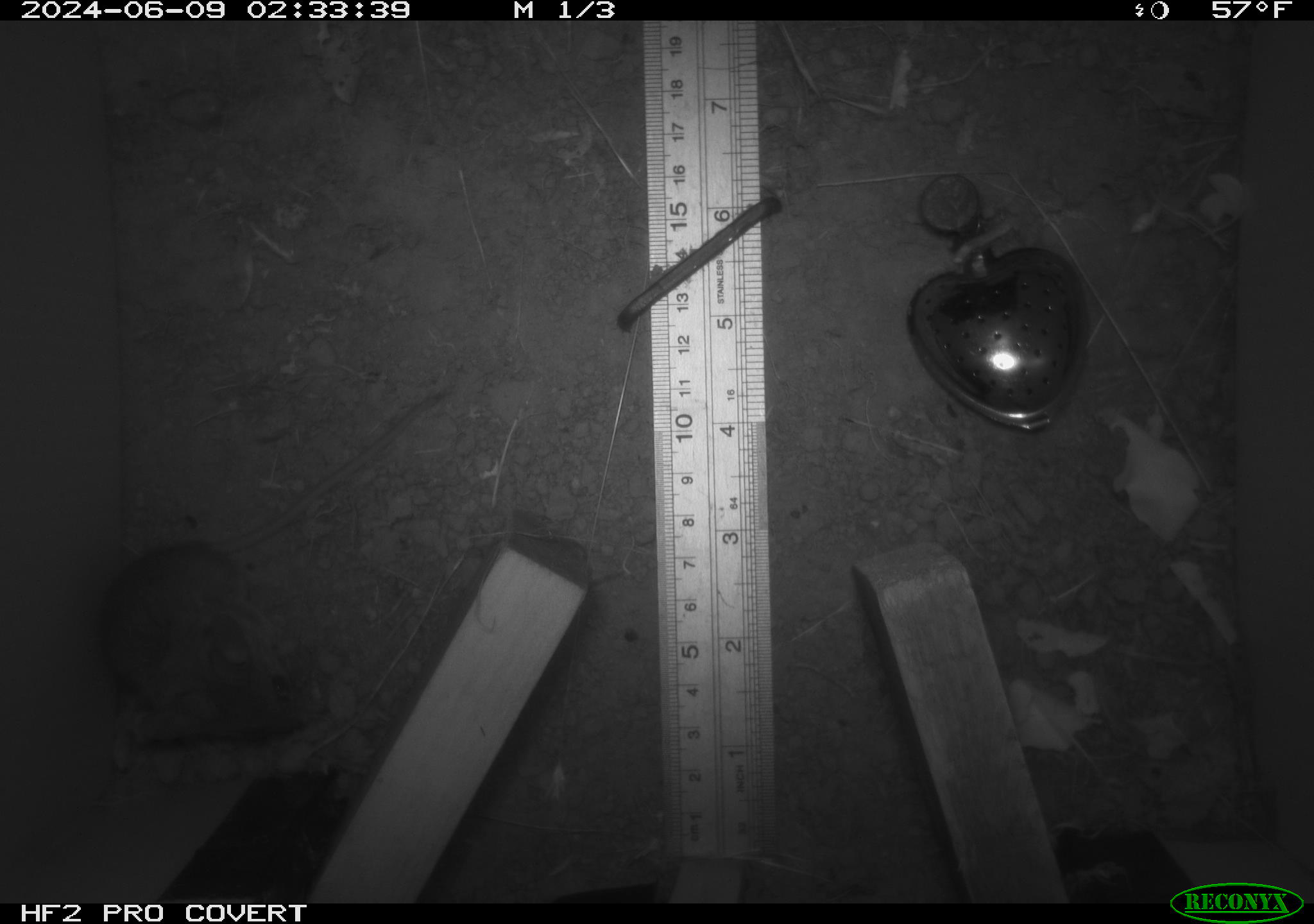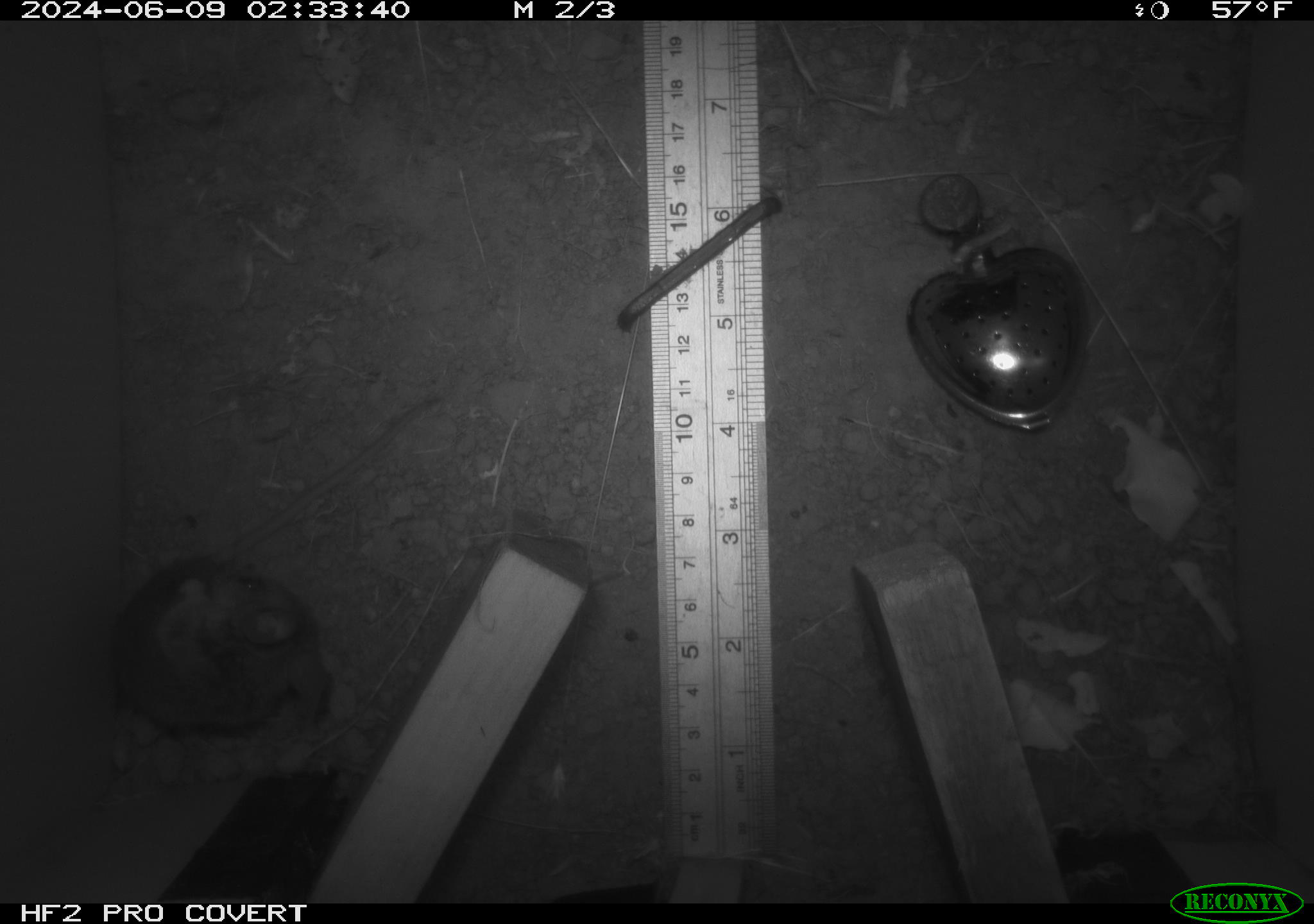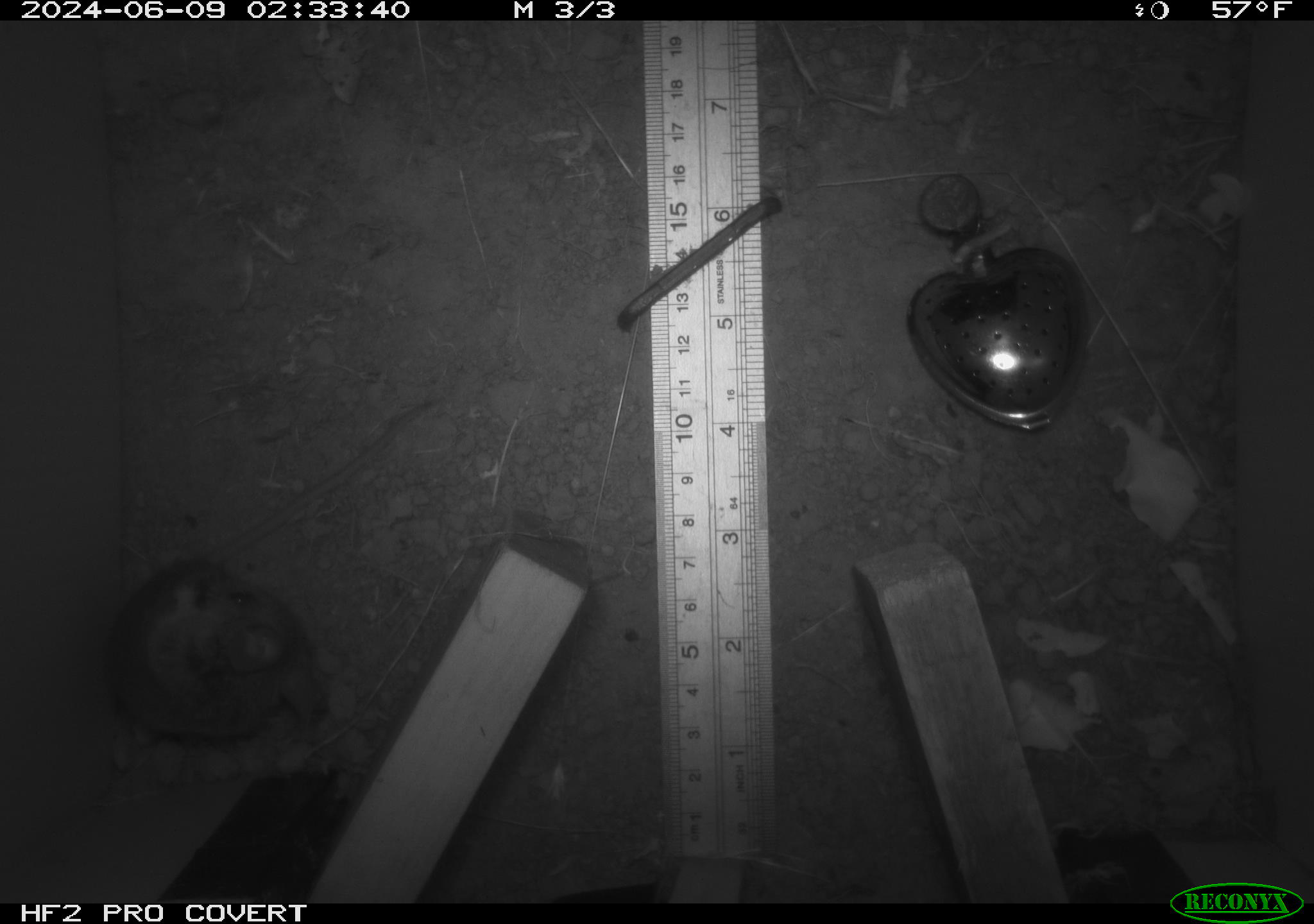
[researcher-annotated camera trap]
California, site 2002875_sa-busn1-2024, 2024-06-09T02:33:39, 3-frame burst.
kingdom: Animalia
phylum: Chordata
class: Mammalia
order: Rodentia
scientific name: Rodentia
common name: mouse species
Mouse species (Rodentia).